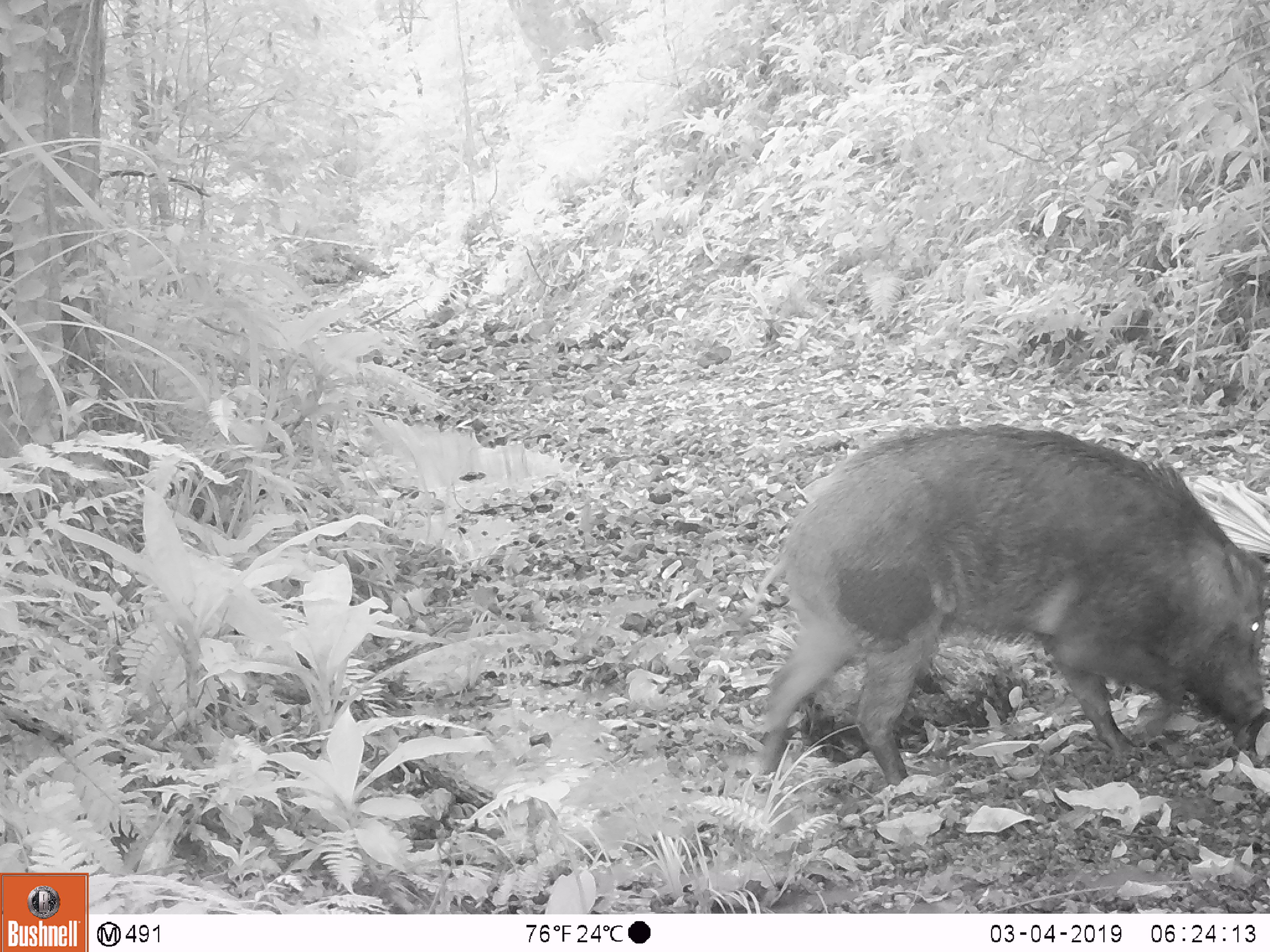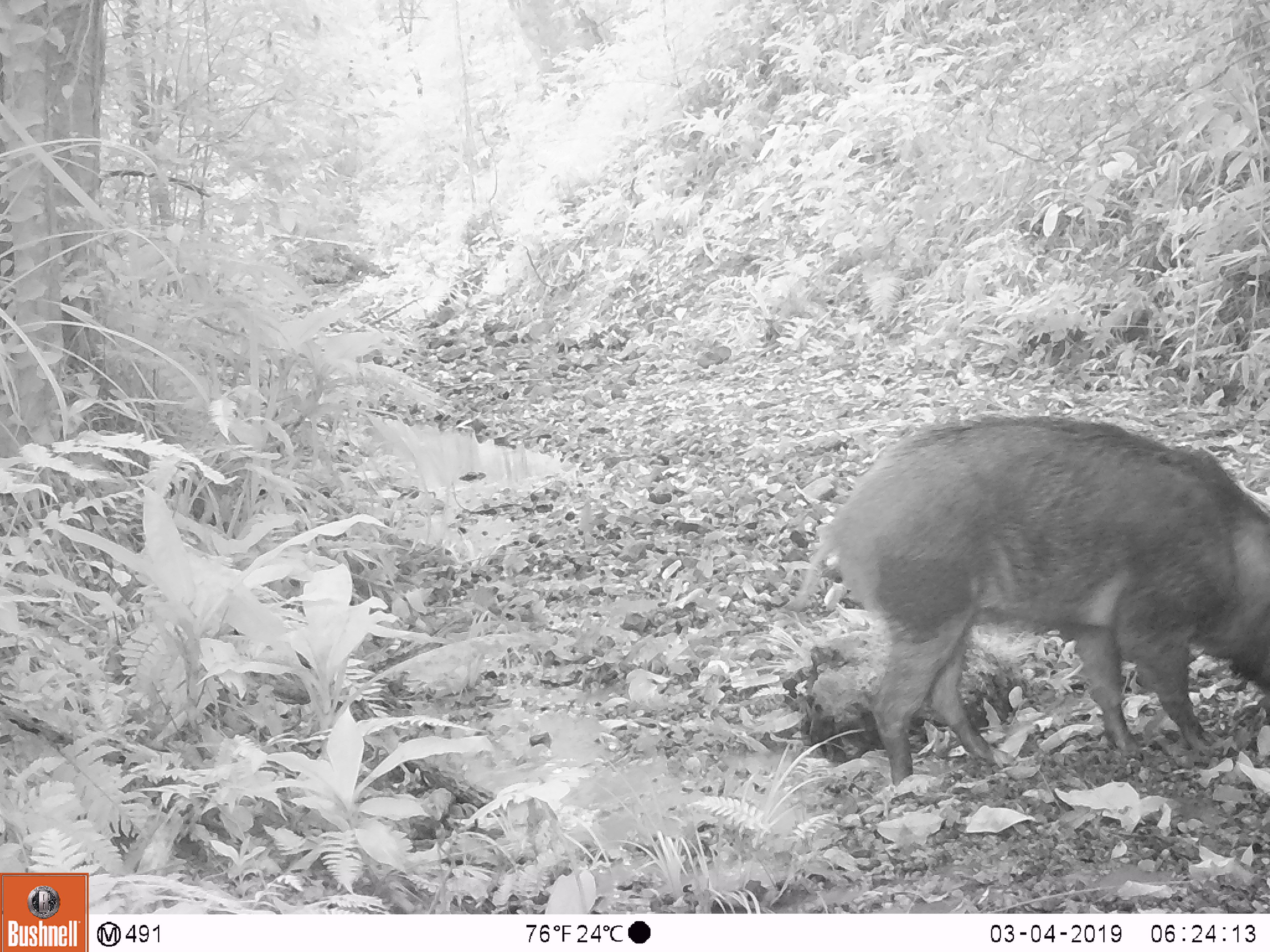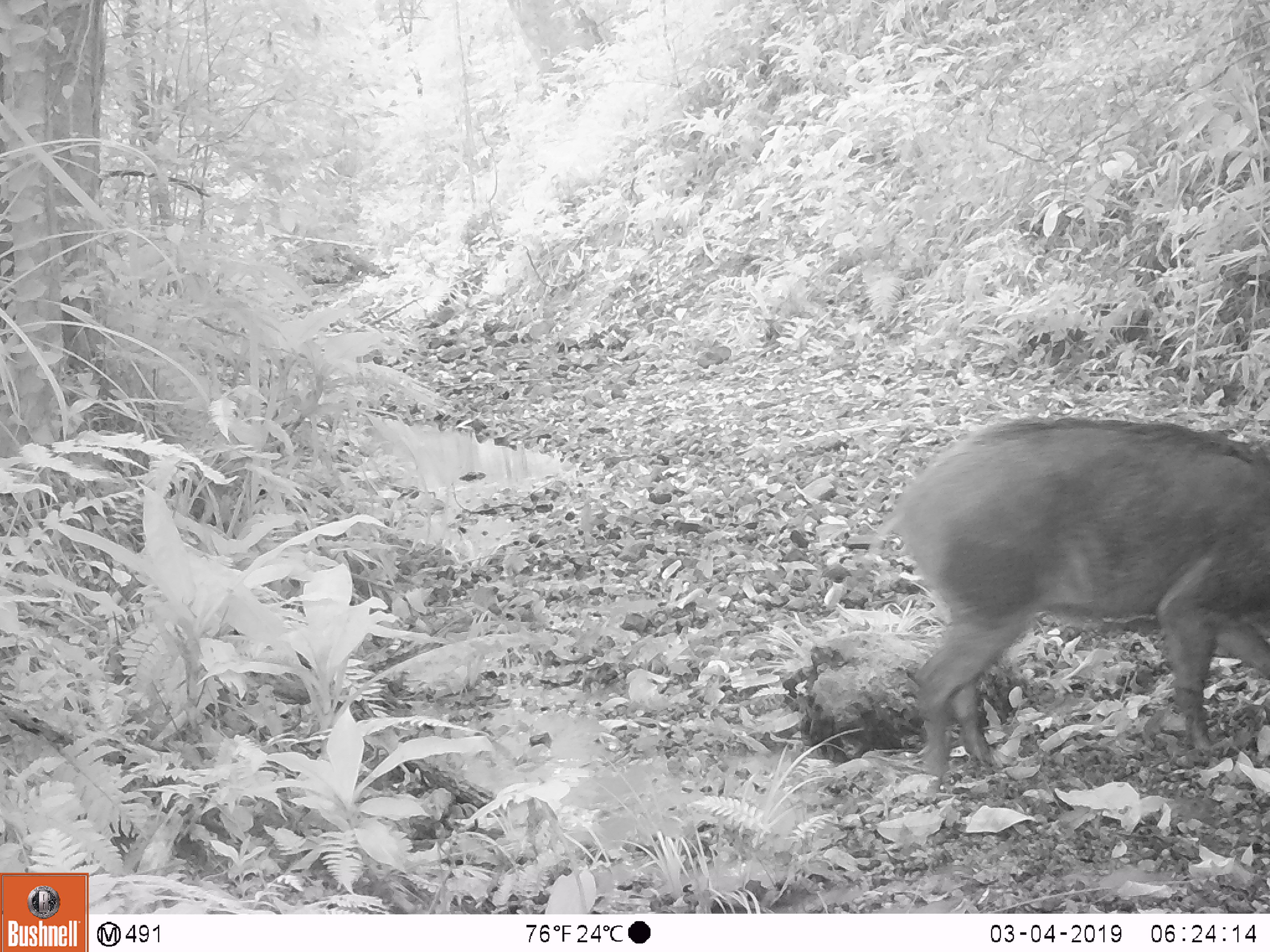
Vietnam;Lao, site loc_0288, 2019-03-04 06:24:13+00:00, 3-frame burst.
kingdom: Animalia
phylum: Chordata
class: Mammalia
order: Artiodactyla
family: Suidae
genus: Sus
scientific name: Sus scrofa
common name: eurasian wild pig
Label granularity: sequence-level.